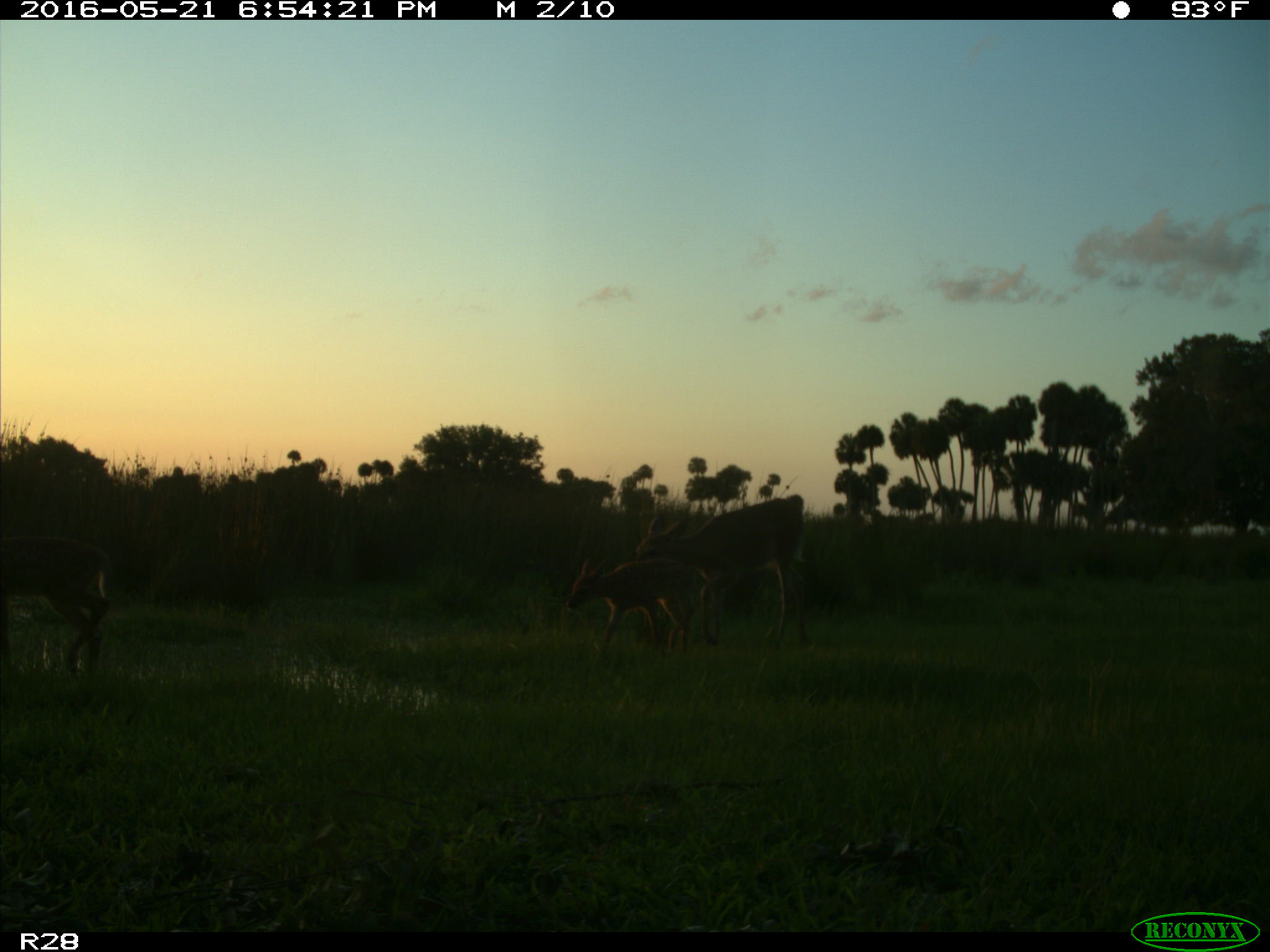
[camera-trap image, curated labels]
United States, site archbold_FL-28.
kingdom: Animalia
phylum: Chordata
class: Mammalia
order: Artiodactyla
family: Cervidae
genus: Odocoileus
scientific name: Odocoileus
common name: deer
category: unidentified deer